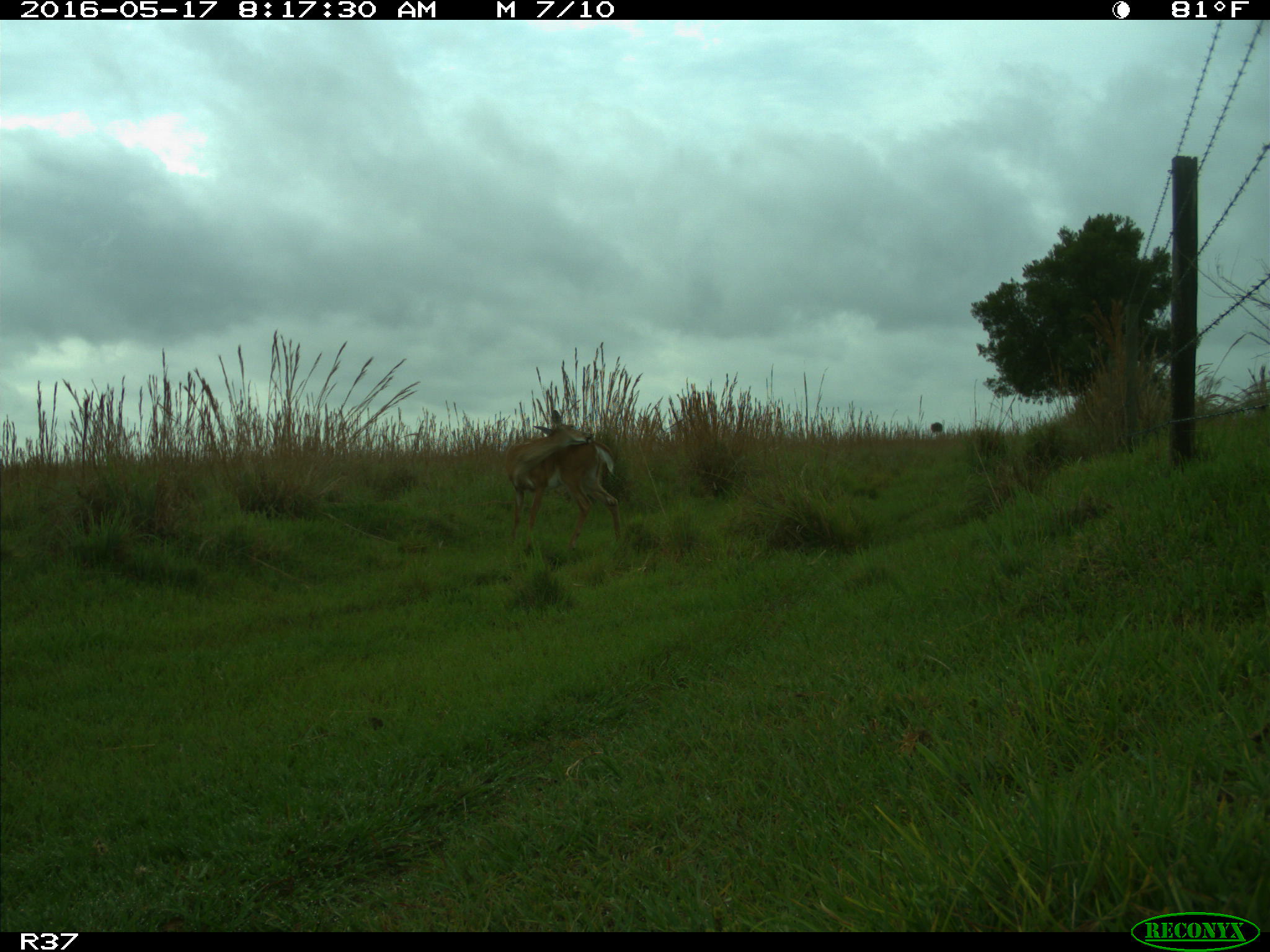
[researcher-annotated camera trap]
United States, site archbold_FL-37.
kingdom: Animalia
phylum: Chordata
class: Mammalia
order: Artiodactyla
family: Cervidae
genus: Odocoileus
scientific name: Odocoileus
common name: deer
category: unidentified deer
Unidentified deer (deer) (Odocoileus).